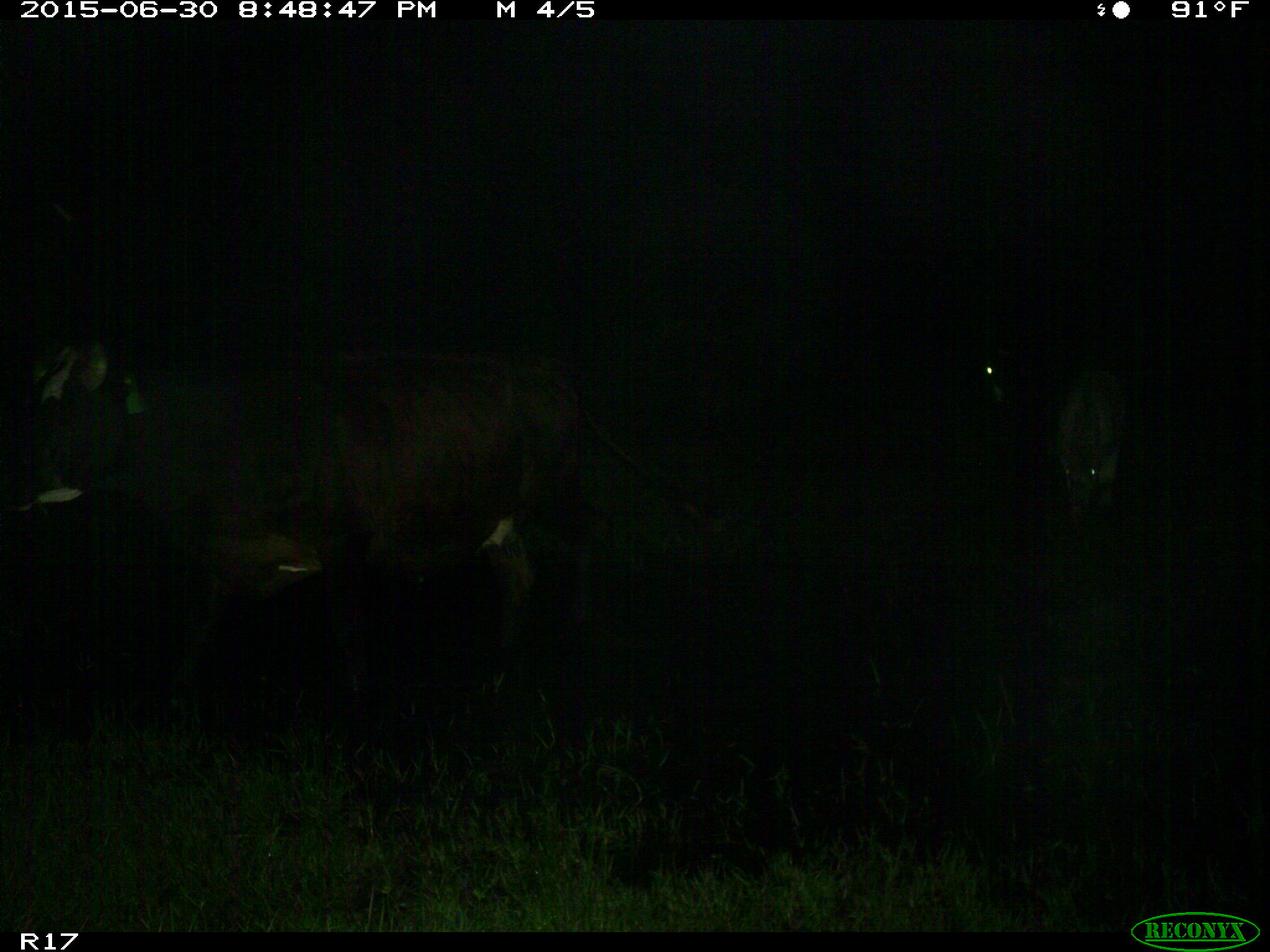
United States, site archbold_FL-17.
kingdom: Animalia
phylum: Chordata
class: Mammalia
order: Artiodactyla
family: Bovidae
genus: Bos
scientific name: Bos taurus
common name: domestic cow